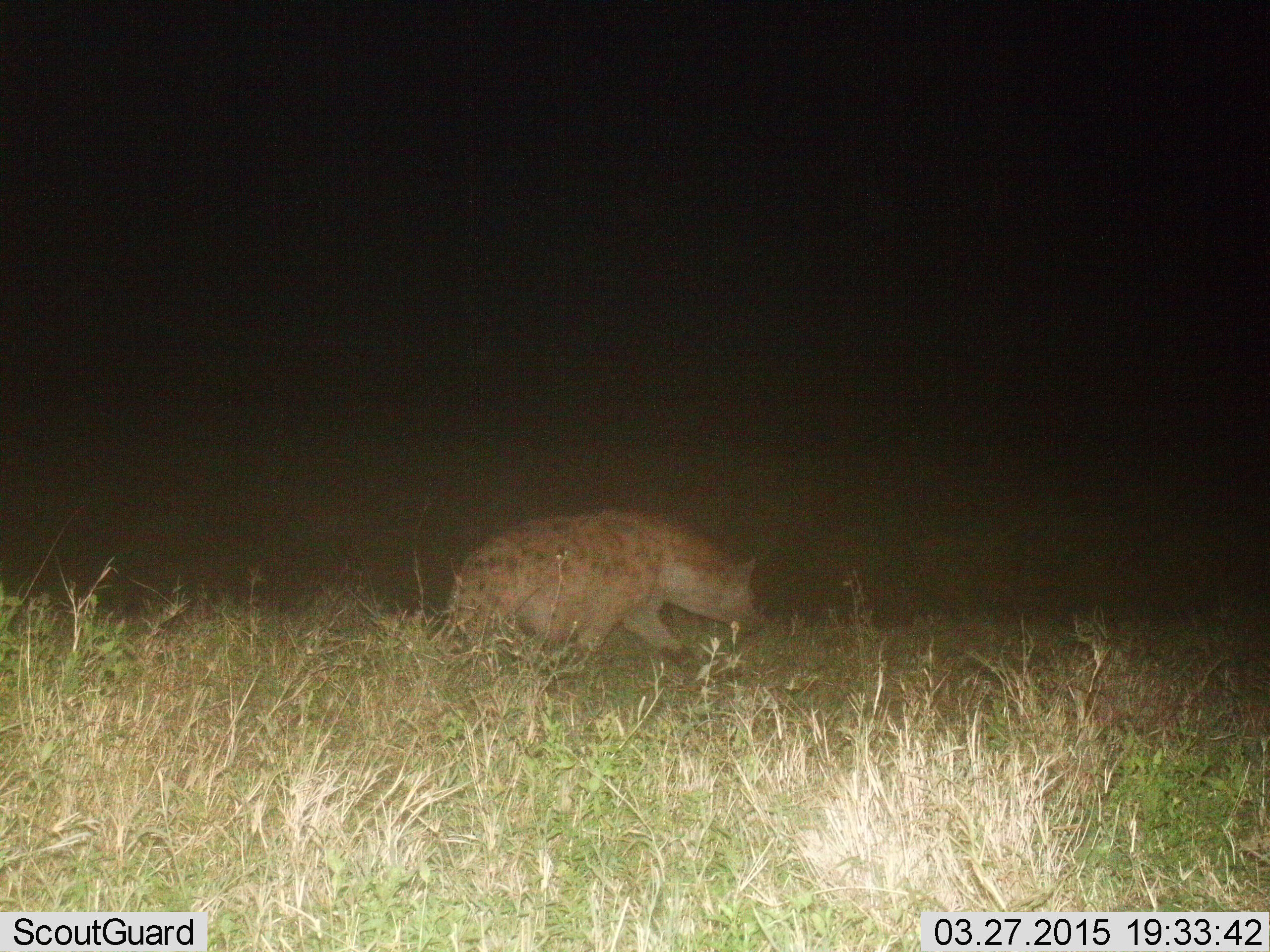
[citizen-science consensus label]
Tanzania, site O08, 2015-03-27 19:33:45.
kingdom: Animalia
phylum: Chordata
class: Mammalia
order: Carnivora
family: Hyaenidae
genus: Crocuta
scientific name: Crocuta crocuta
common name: spotted hyena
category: hyenaspotted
Hyenaspotted (spotted hyena) (Crocuta crocuta), count 1. Behavior (volunteer vote fractions): standing 10%, resting 0%, moving 90%, interacting 0%. Young present (vote fraction): 0%. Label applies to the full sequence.